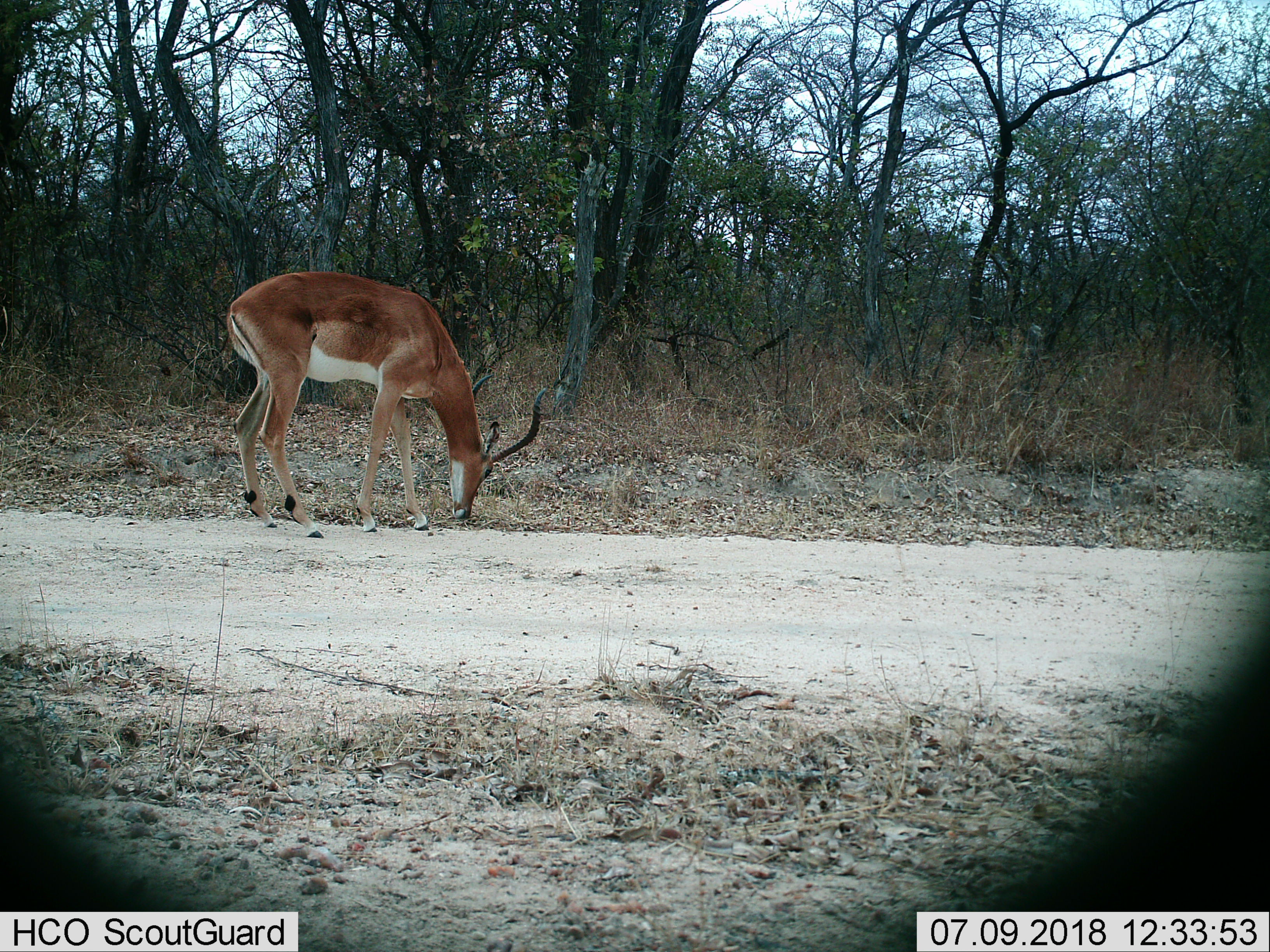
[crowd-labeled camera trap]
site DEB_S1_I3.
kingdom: Animalia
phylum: Chordata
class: Mammalia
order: Artiodactyla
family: Bovidae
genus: Aepyceros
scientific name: Aepyceros melampus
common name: impala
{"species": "impala (Aepyceros melampus)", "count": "1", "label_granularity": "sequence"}